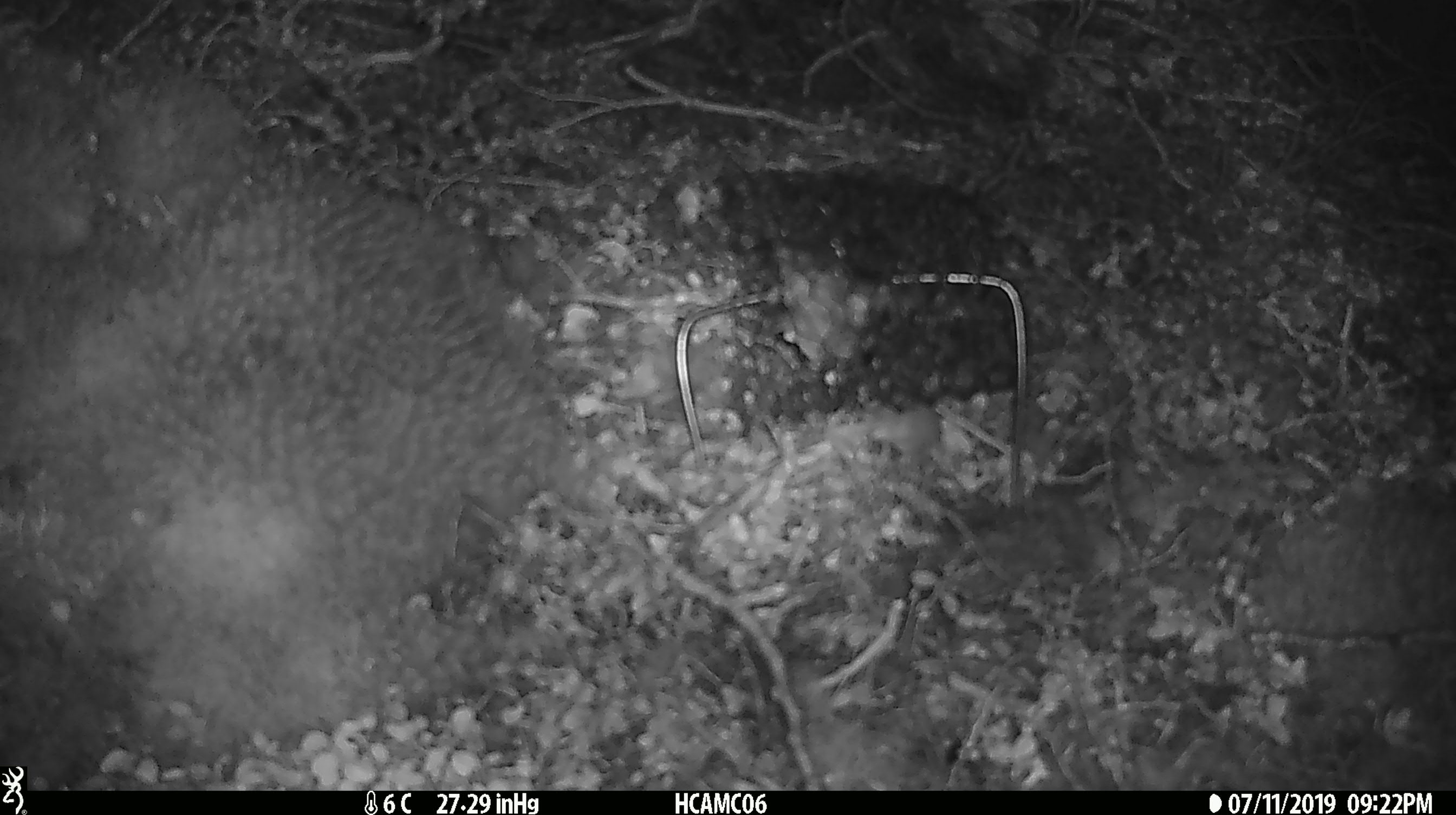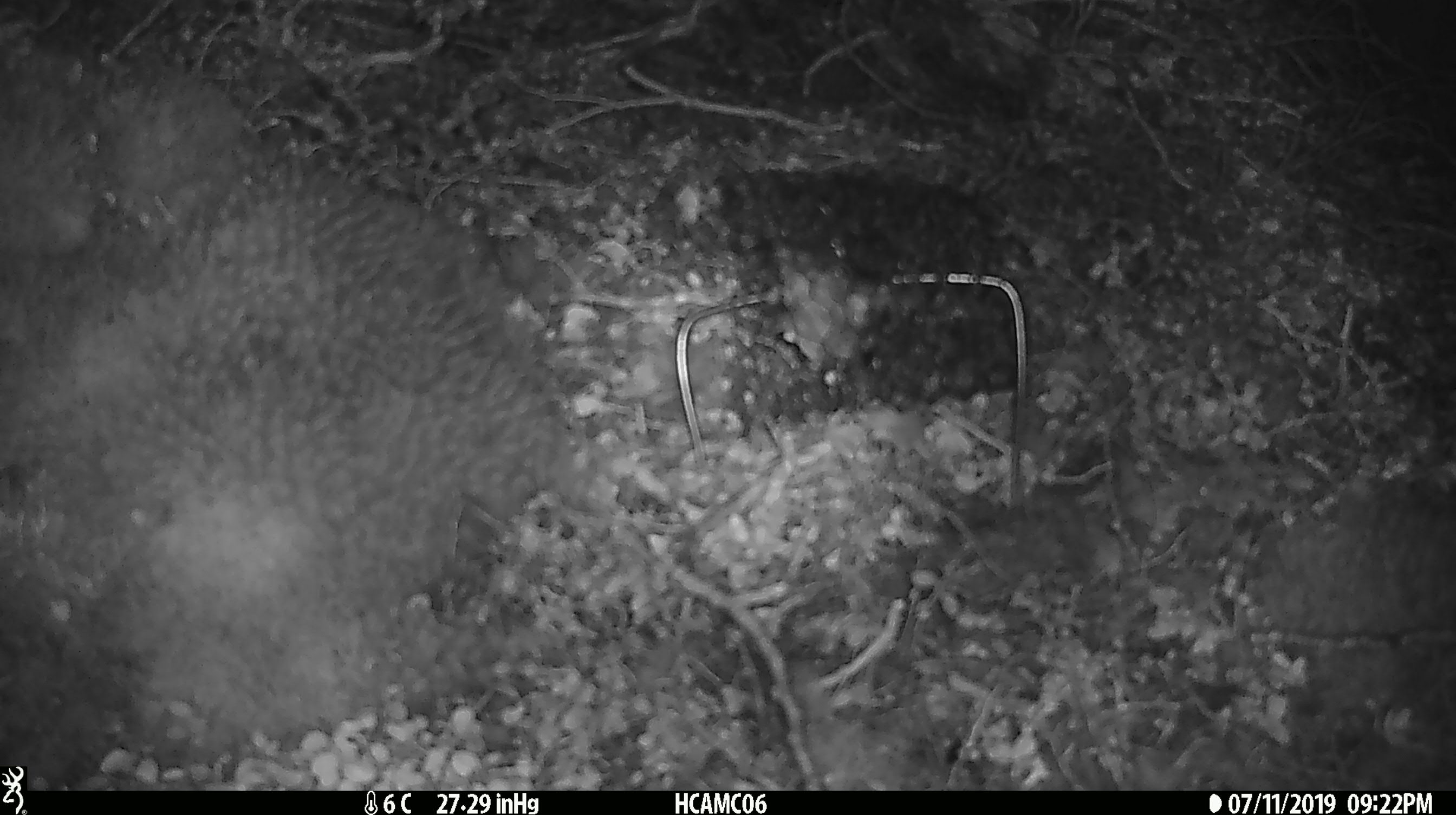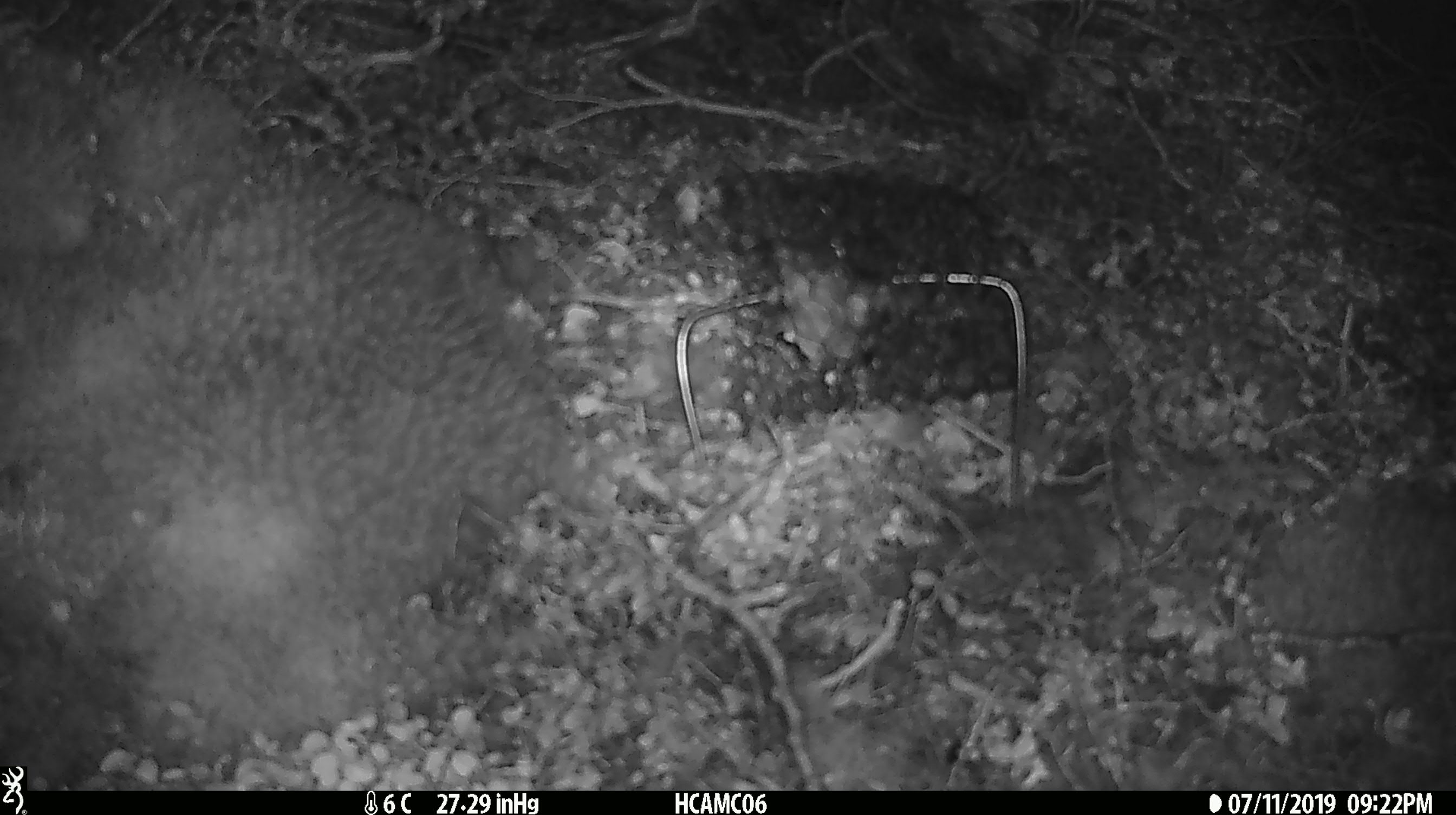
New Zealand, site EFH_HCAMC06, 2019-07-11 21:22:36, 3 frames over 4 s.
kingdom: Animalia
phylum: Chordata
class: Mammalia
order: Rodentia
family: Muridae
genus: Mus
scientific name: Mus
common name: mouse